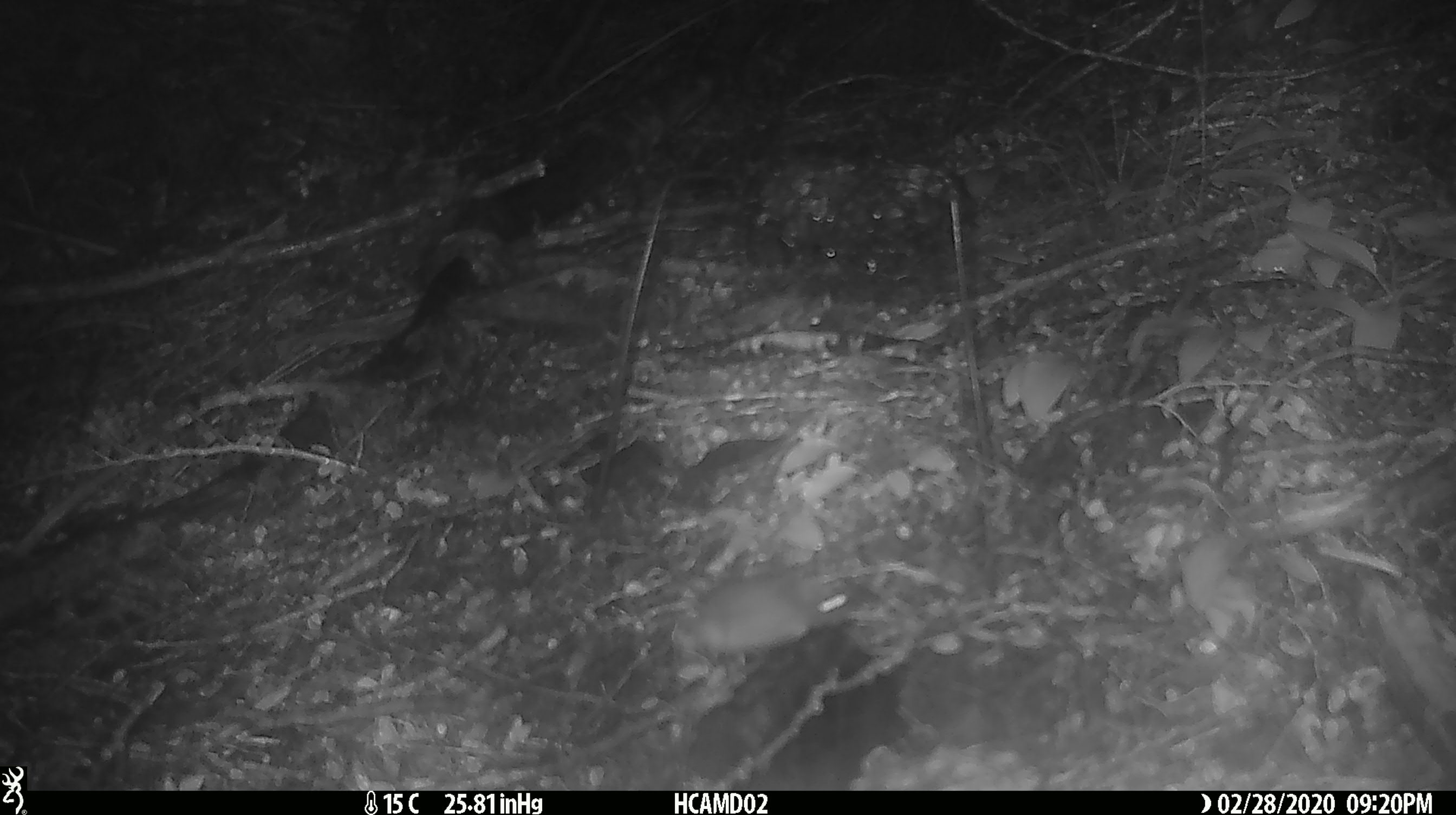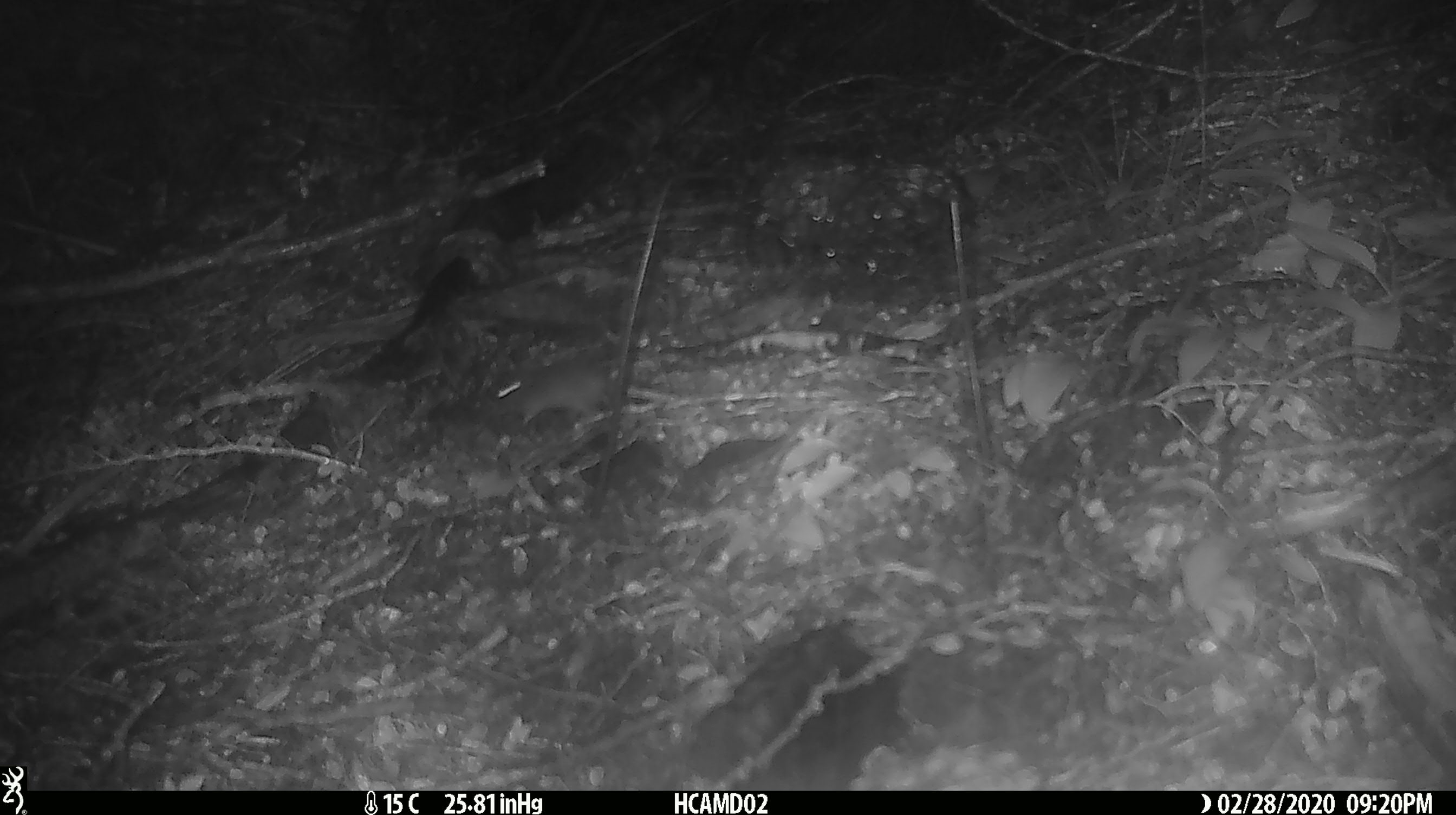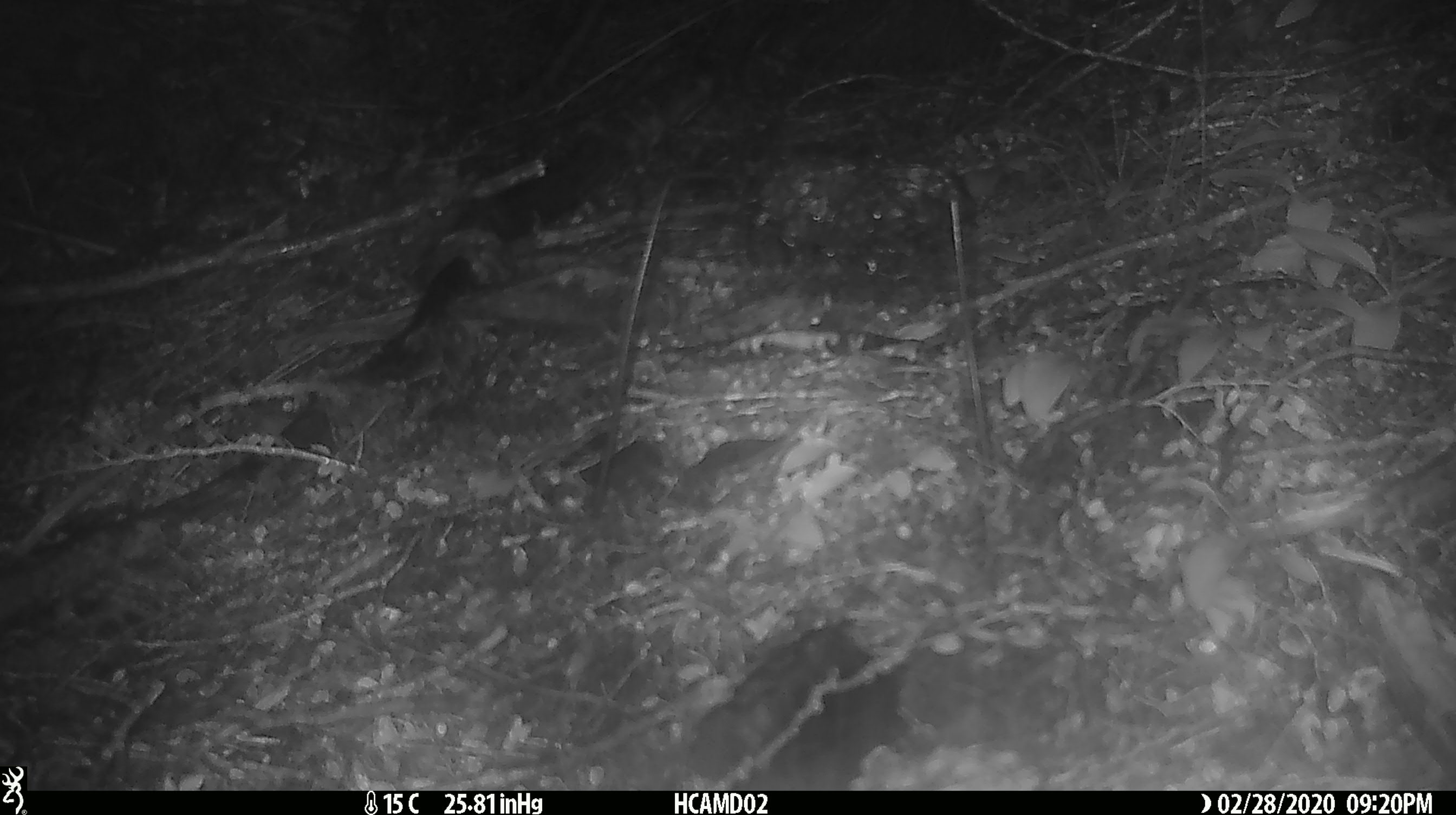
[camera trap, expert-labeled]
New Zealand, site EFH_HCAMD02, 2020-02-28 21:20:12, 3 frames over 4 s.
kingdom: Animalia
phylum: Chordata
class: Mammalia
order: Rodentia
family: Muridae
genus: Mus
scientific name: Mus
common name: mouse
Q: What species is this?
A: Mouse (Mus).